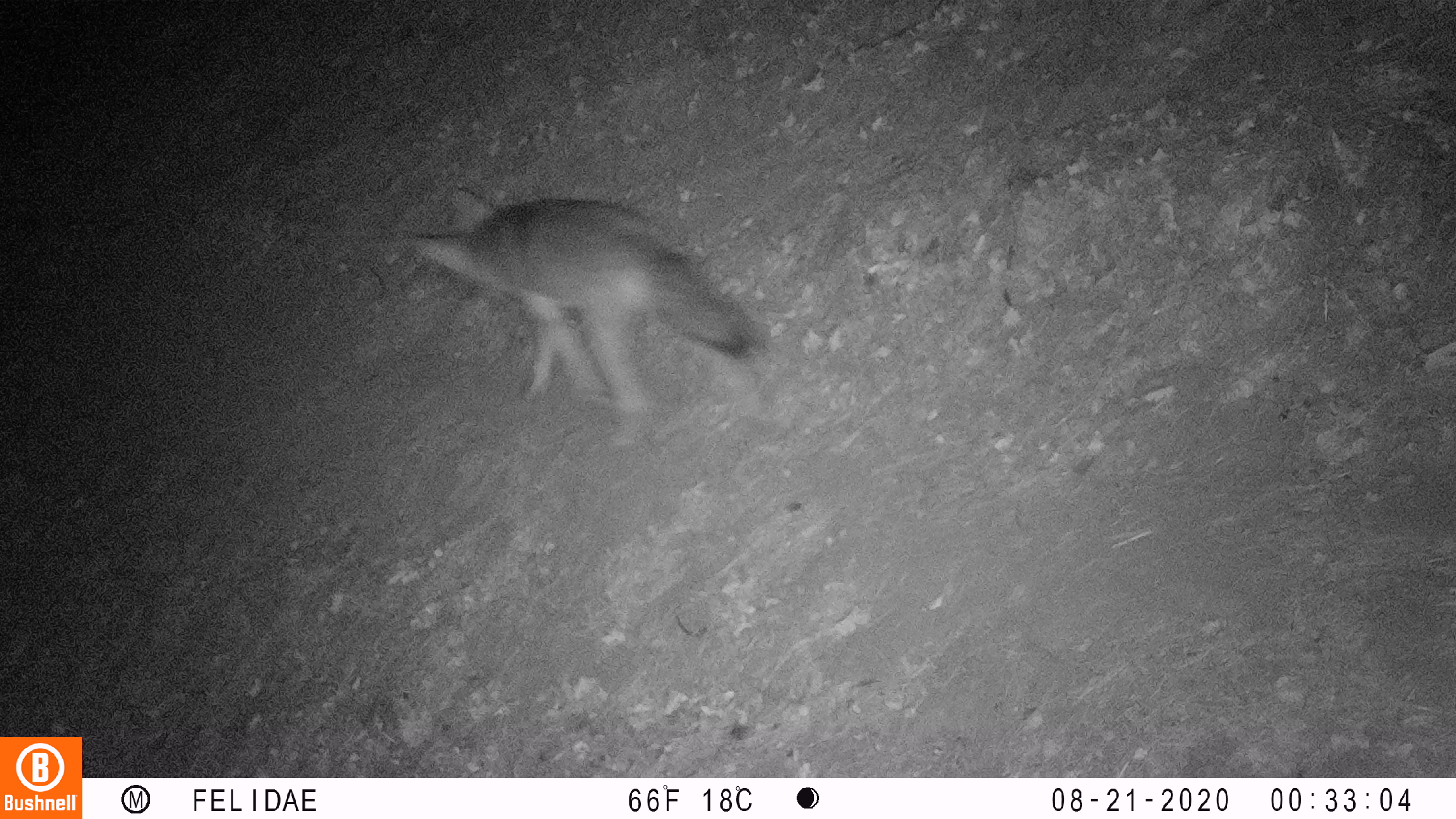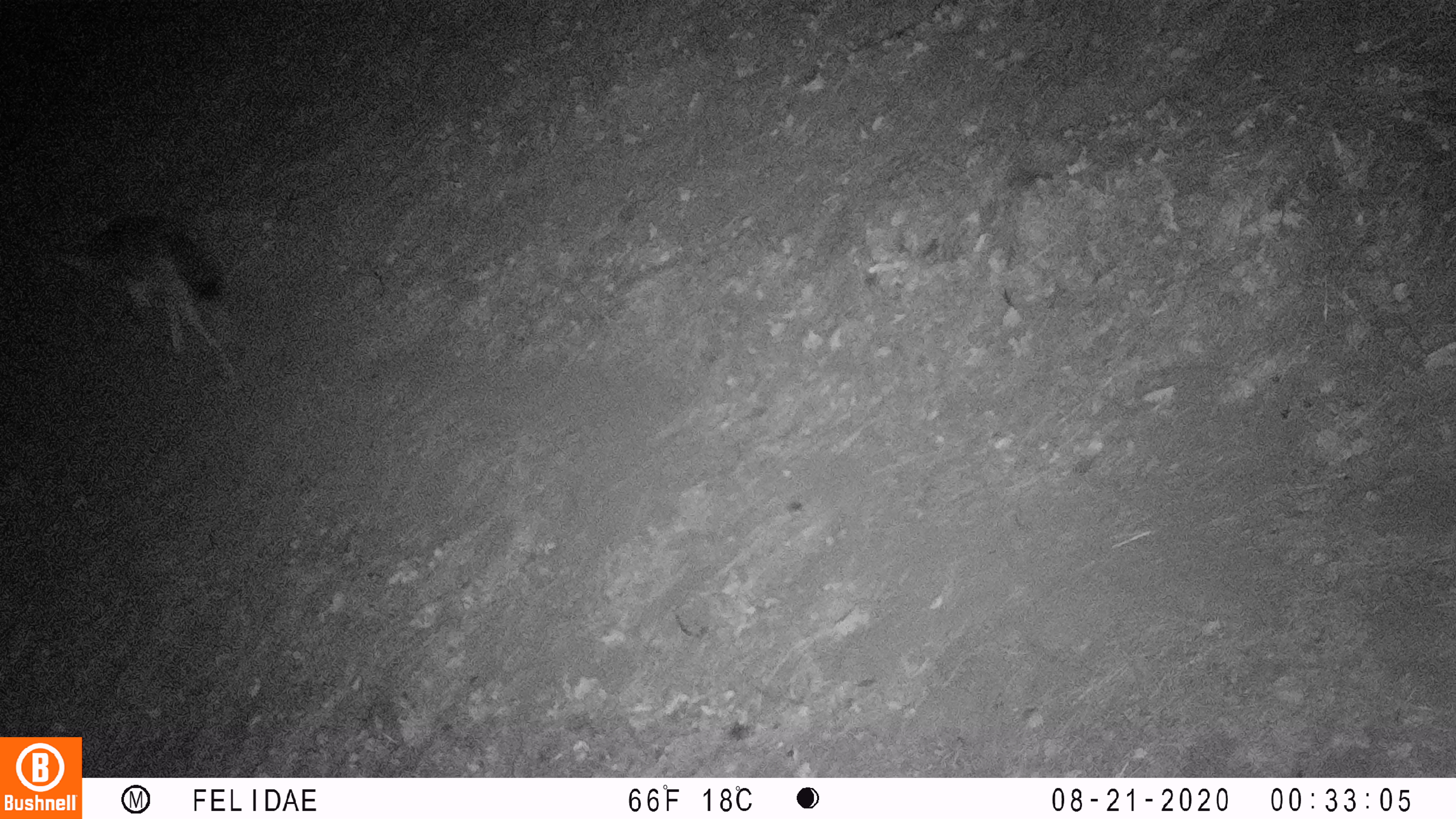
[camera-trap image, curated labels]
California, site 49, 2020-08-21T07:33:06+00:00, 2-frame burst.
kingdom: Animalia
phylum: Chordata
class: Mammalia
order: Carnivora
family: Canidae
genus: Canis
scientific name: Canis latrans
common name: coyote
Coyote (Canis latrans).